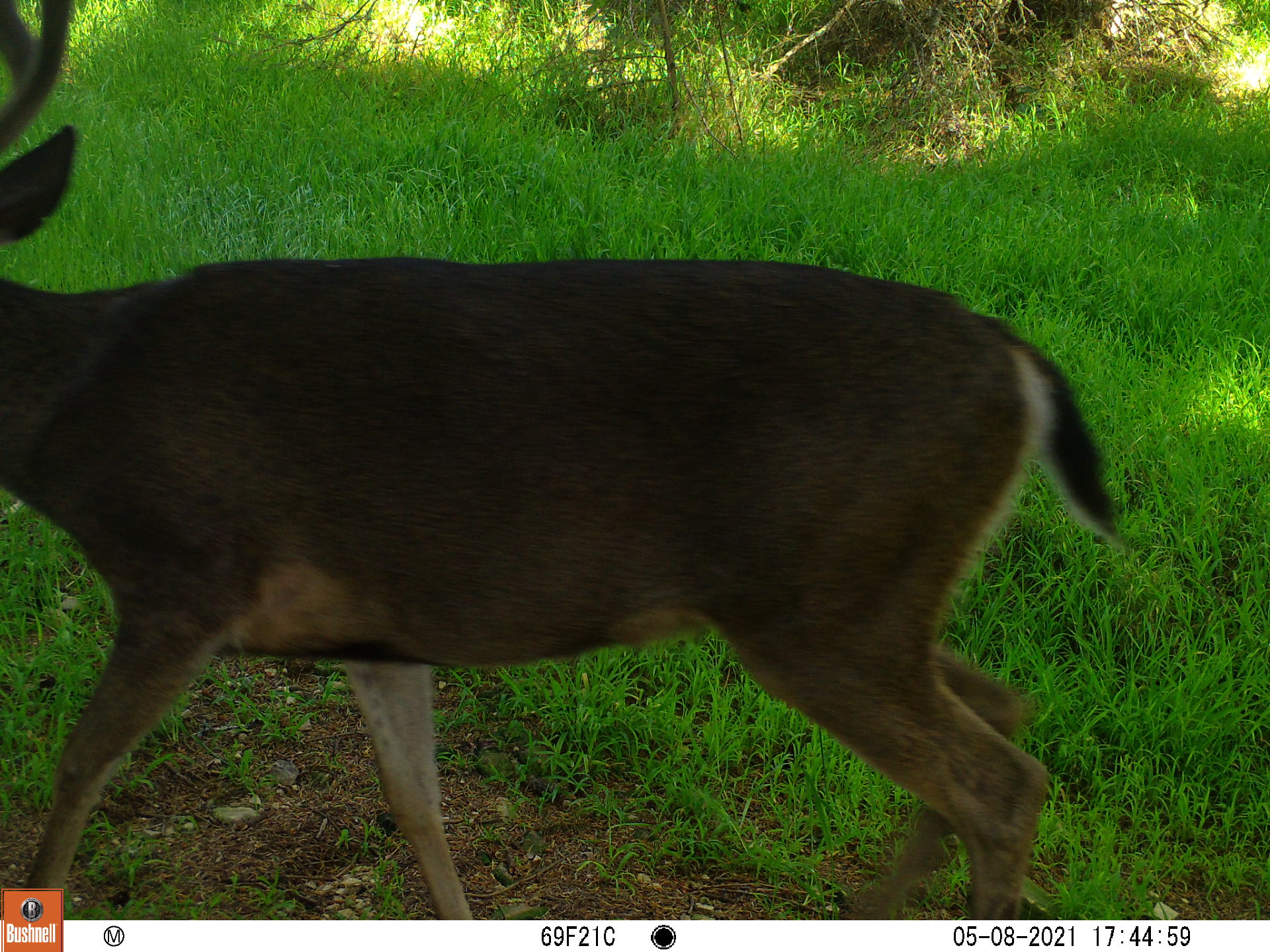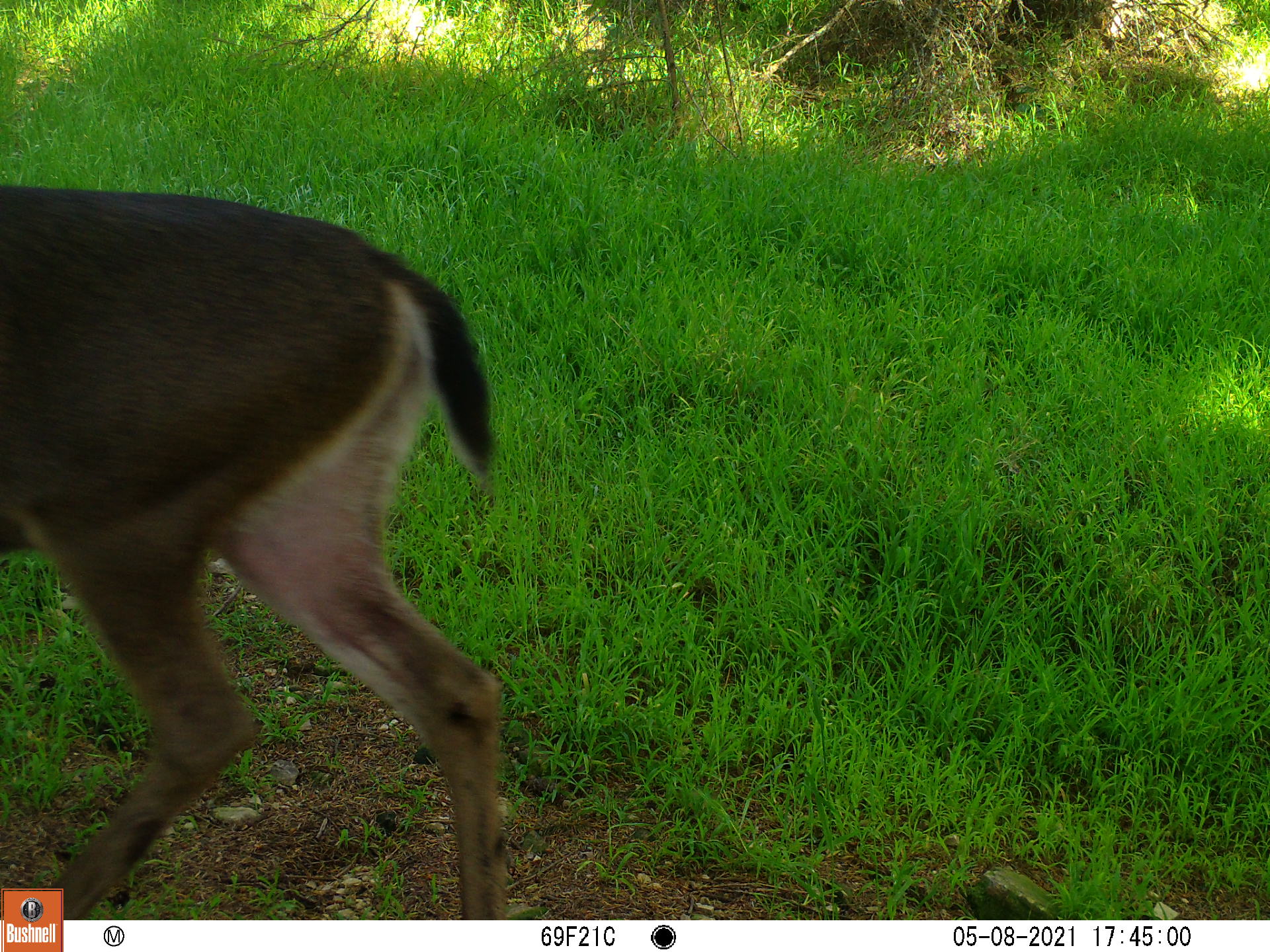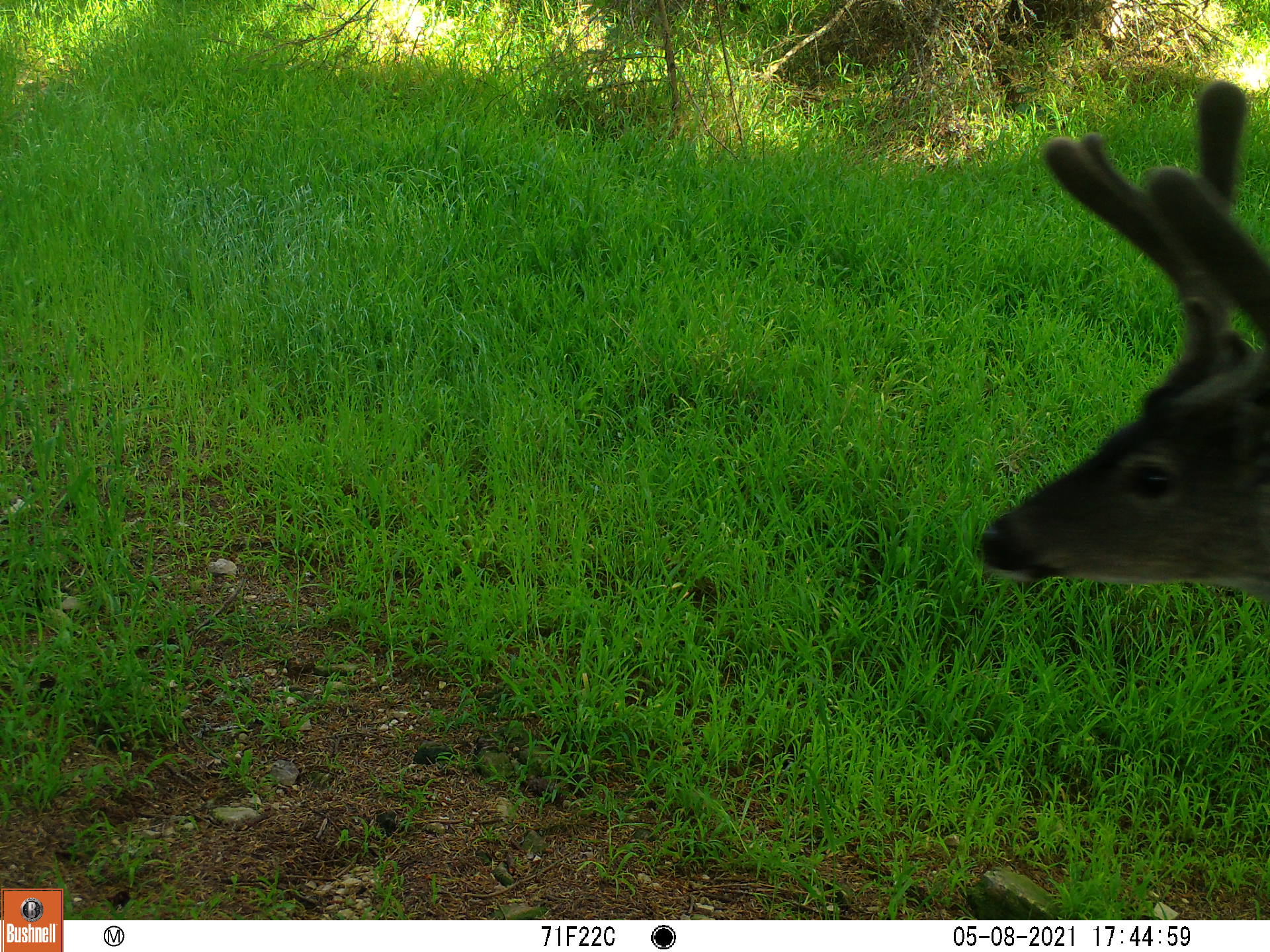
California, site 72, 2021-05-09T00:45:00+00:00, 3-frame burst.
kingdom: Animalia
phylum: Chordata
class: Mammalia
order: Artiodactyla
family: Cervidae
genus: Odocoileus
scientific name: Odocoileus hemionus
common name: mule deer